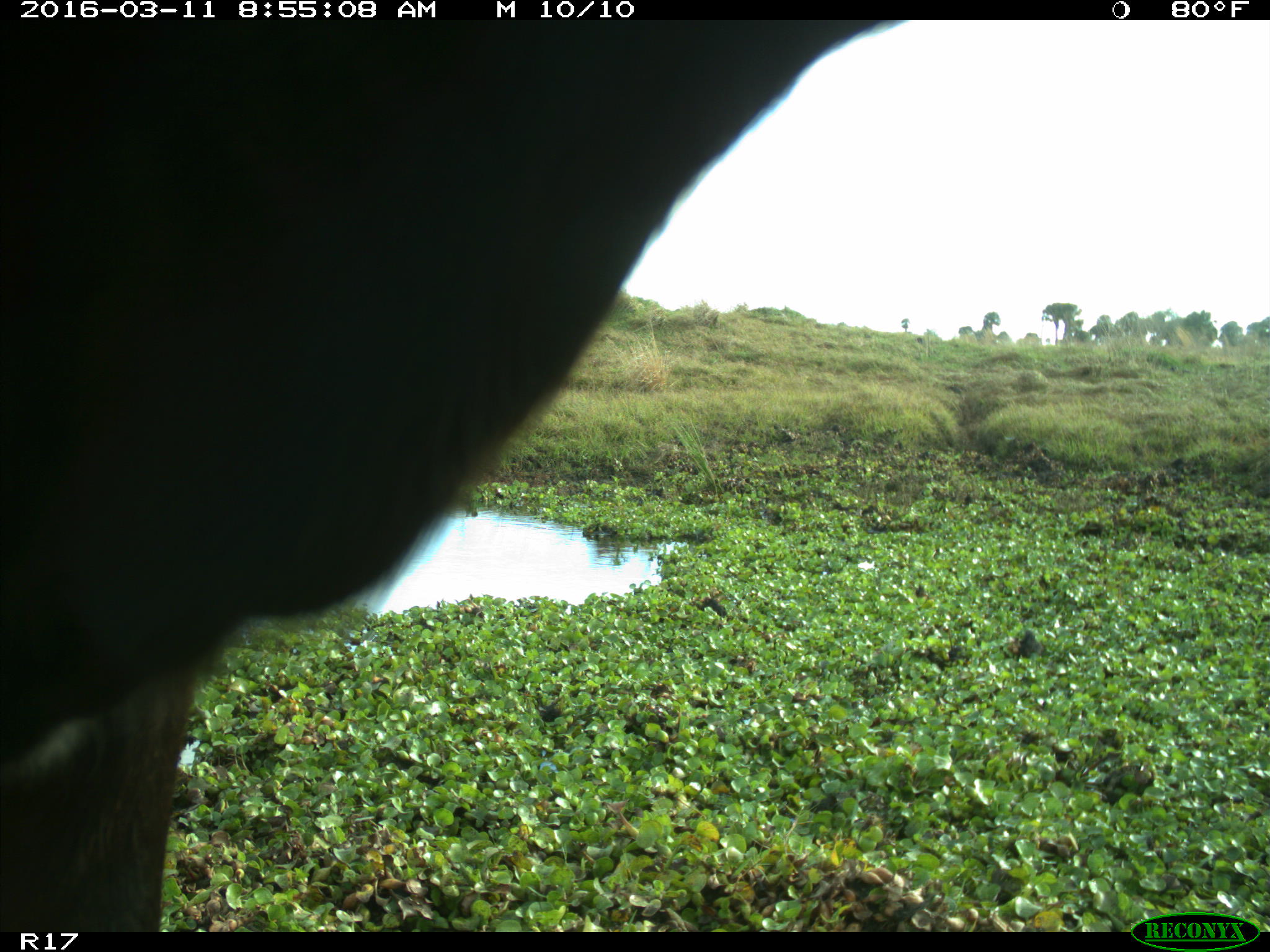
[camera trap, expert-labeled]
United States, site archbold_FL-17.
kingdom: Animalia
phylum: Chordata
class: Mammalia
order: Artiodactyla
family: Bovidae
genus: Bos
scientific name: Bos taurus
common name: domestic cow